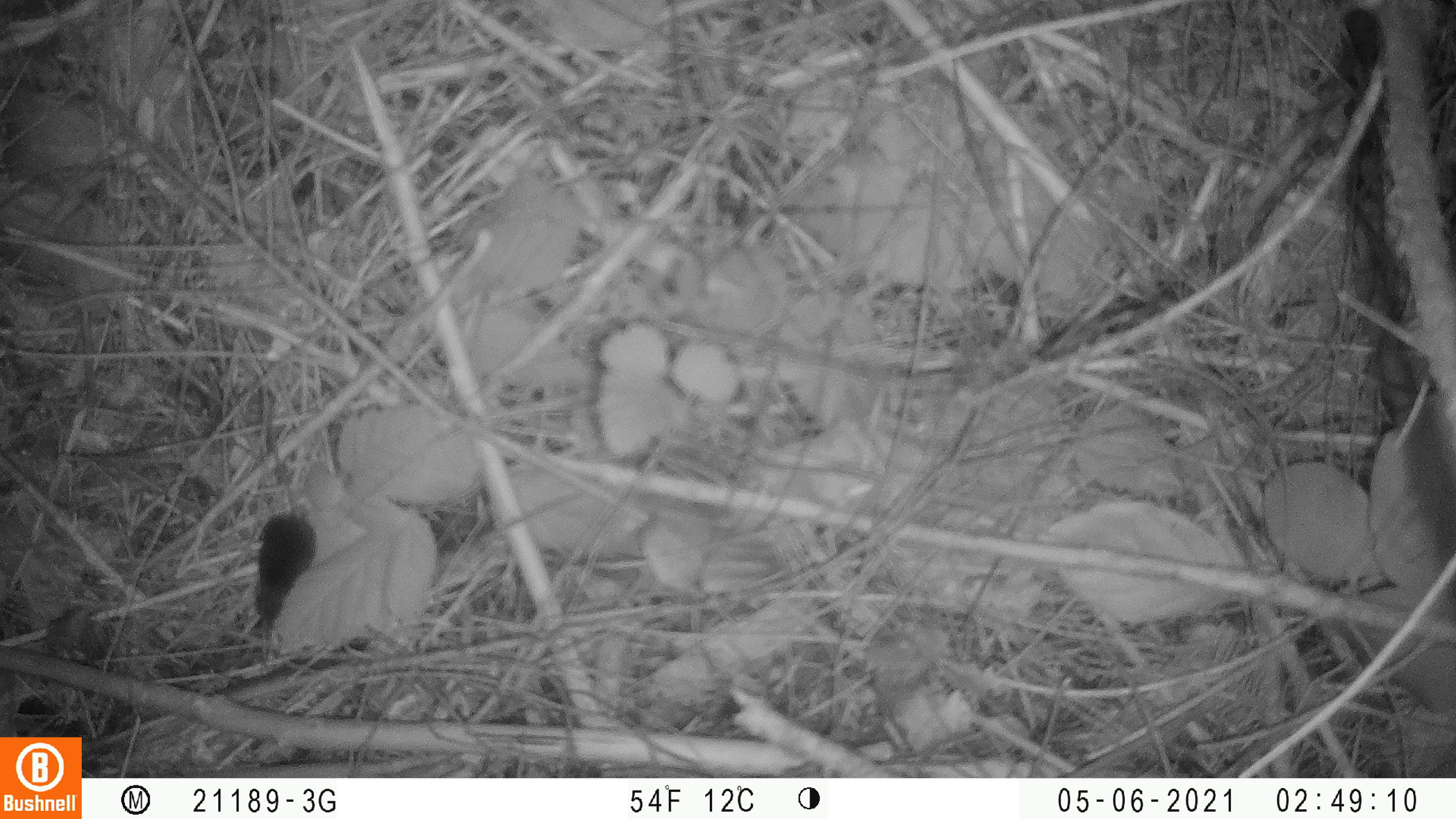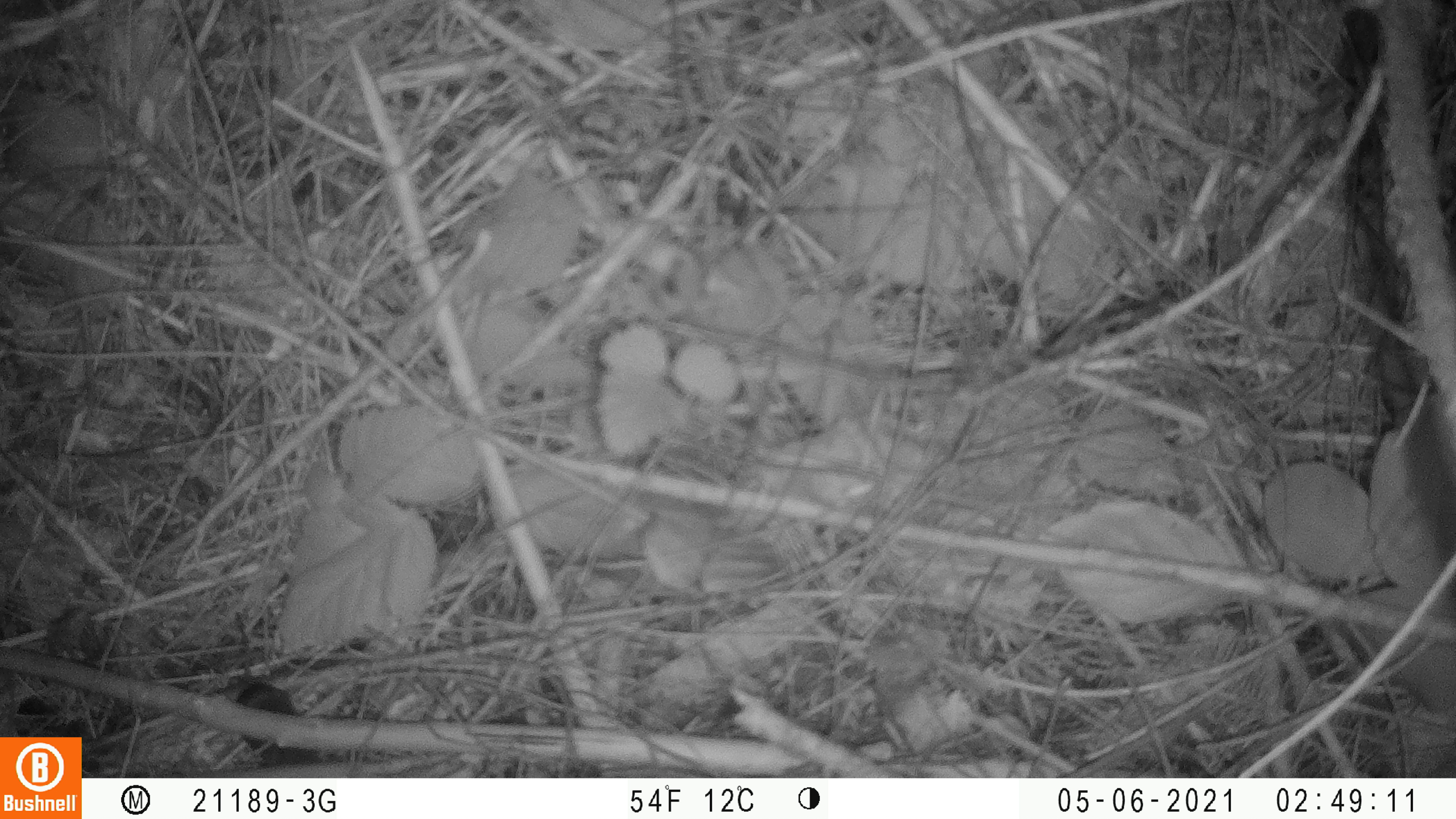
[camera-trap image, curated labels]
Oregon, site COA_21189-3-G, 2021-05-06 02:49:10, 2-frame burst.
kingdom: Animalia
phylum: Chordata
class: Mammalia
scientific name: Mammalia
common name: small mammal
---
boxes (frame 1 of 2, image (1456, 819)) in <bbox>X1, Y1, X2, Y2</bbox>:
small mammal: <bbox>245, 433, 319, 629</bbox>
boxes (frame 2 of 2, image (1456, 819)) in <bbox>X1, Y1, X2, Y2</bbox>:
small mammal: <bbox>214, 610, 319, 771</bbox>